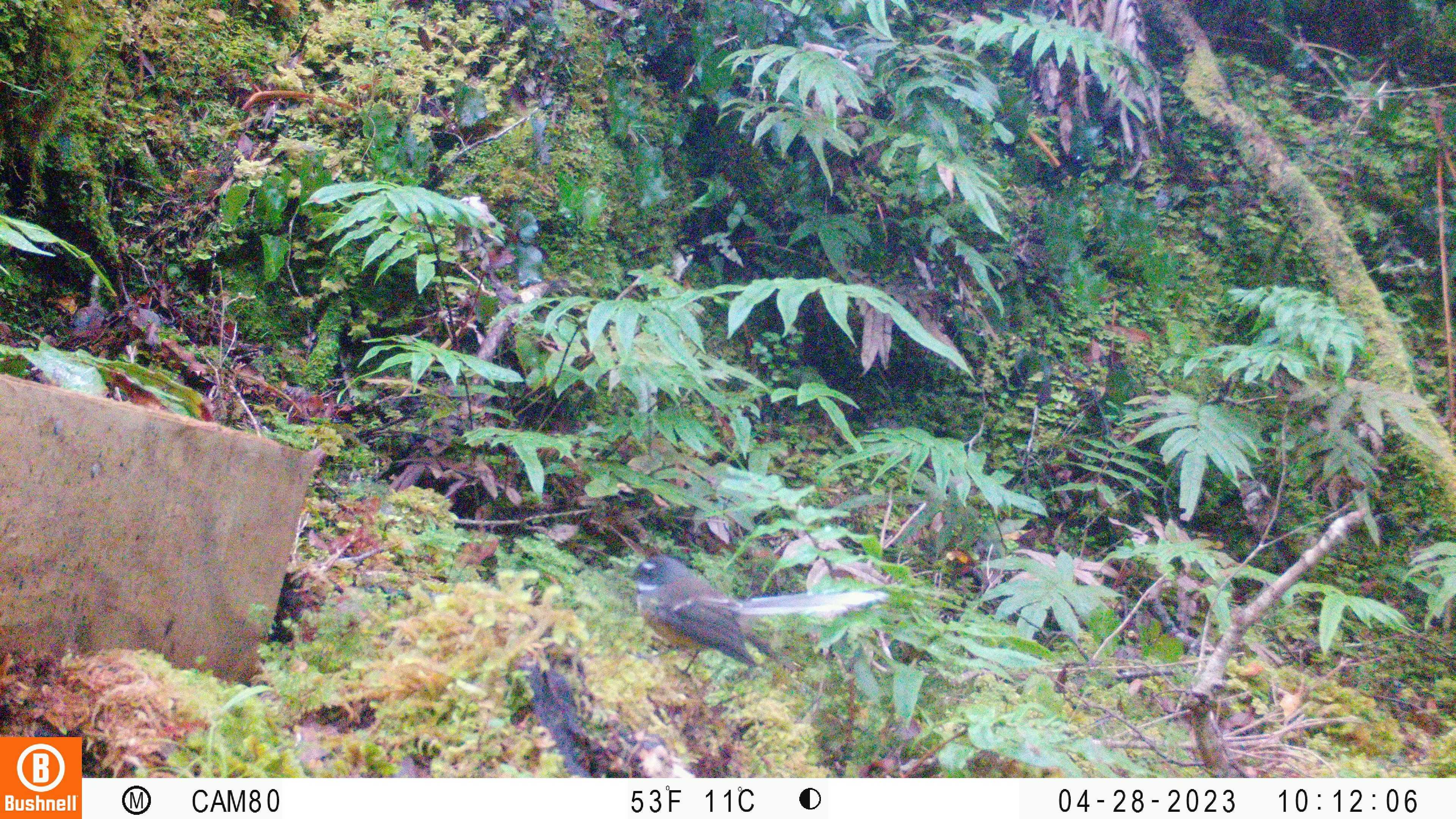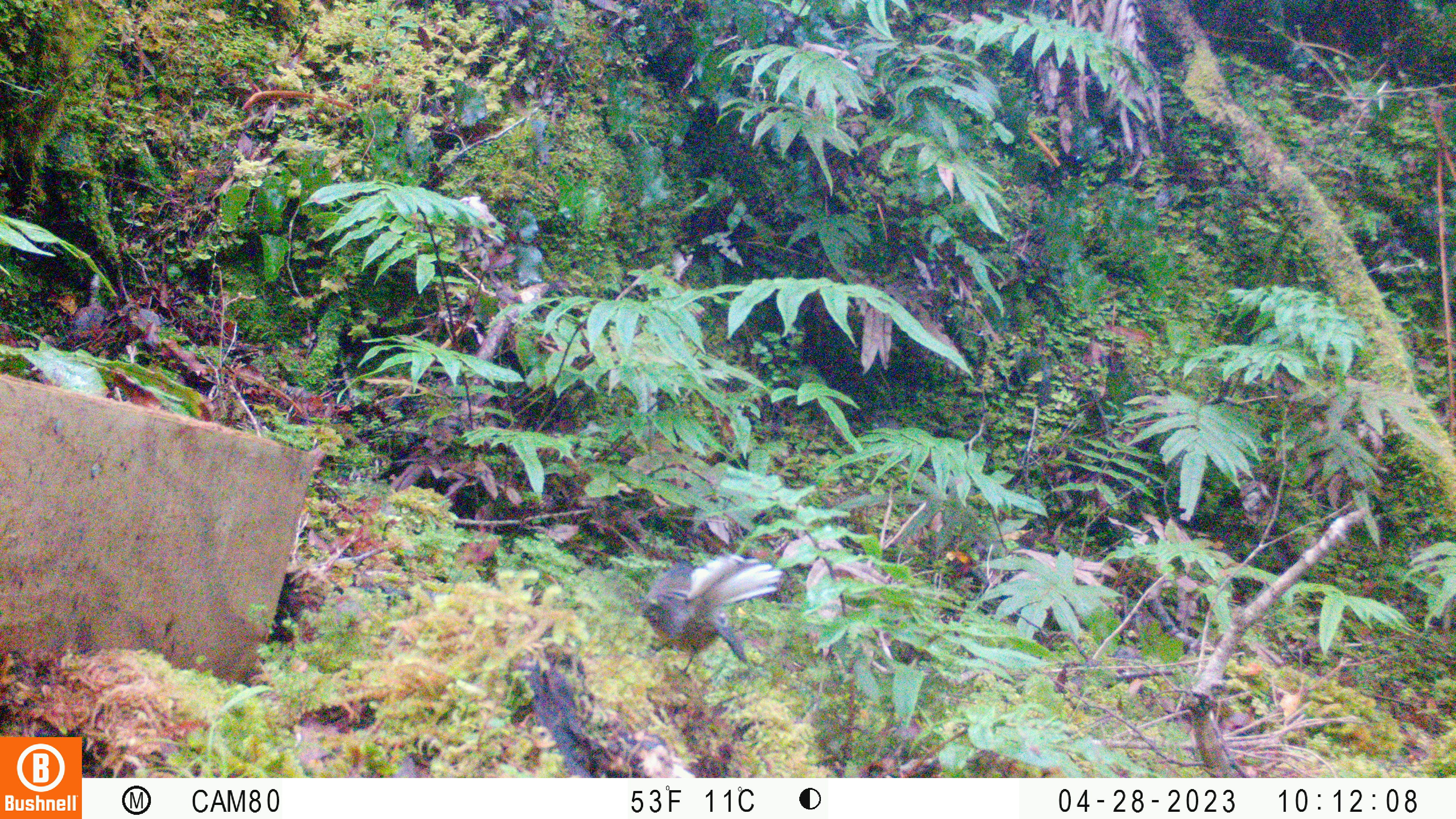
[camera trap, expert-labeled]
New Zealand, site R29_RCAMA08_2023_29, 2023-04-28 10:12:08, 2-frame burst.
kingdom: Animalia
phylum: Chordata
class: Aves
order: Passeriformes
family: Rhipiduridae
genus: Rhipidura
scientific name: Rhipidura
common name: fantails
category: fantail